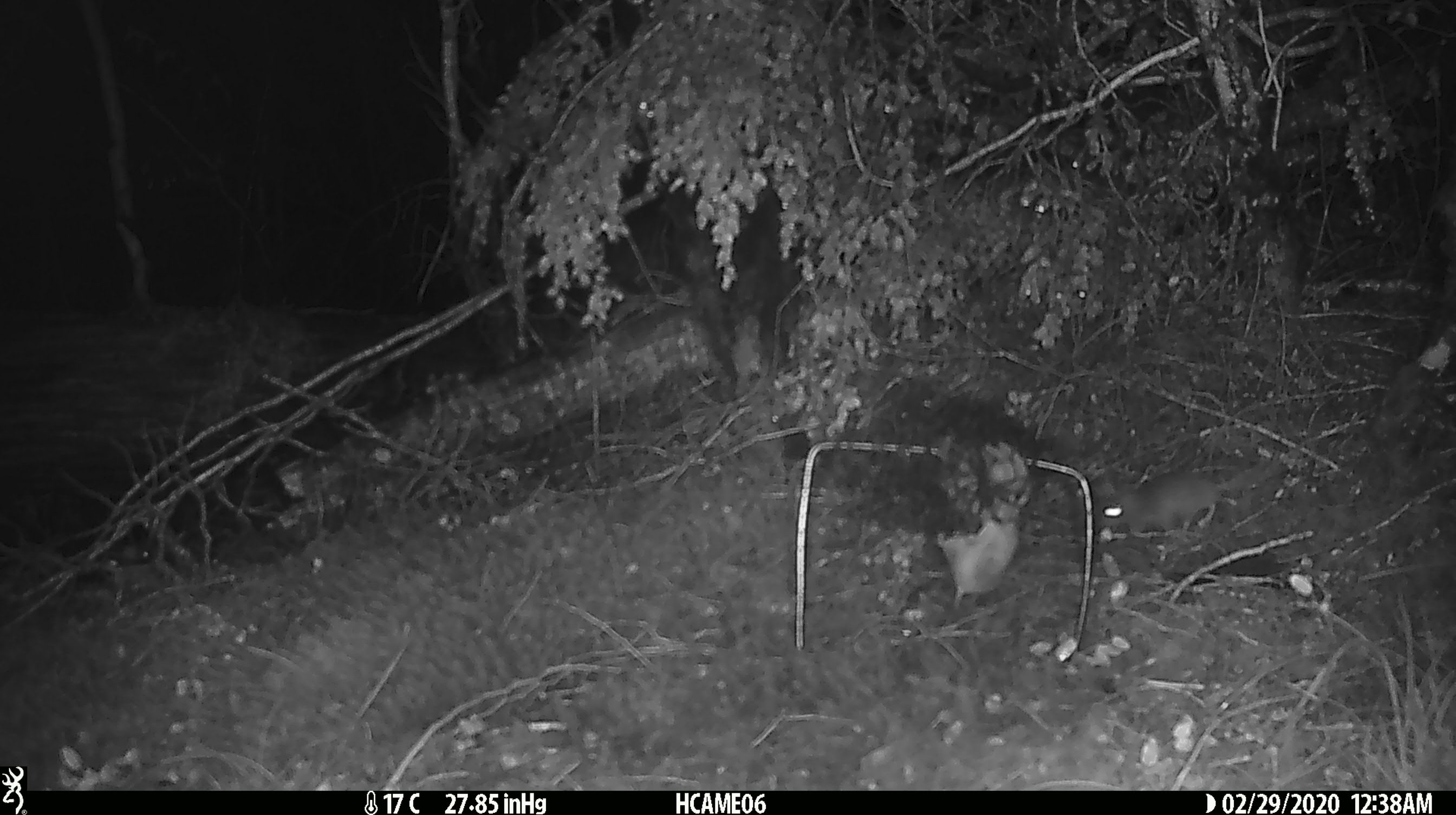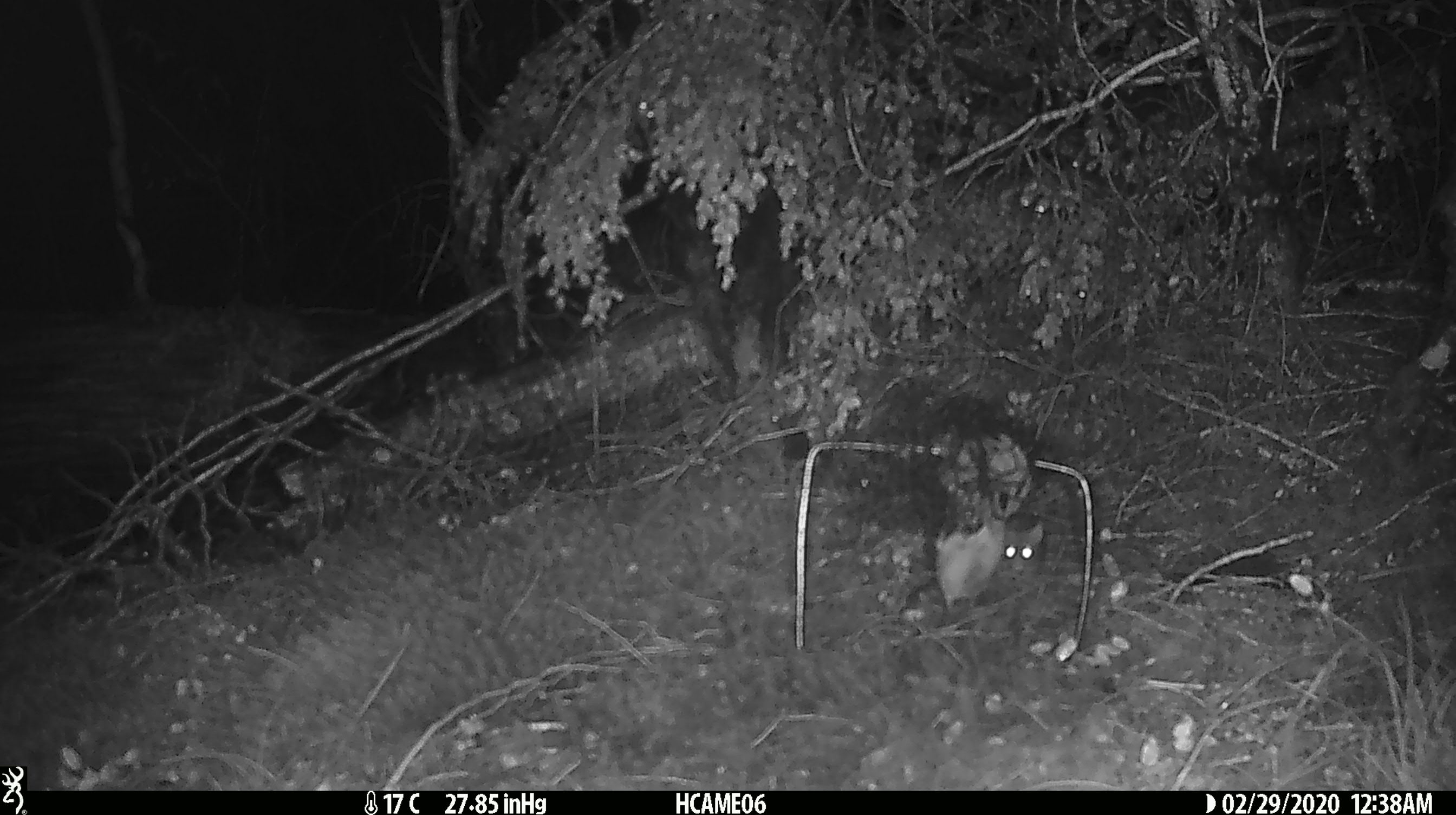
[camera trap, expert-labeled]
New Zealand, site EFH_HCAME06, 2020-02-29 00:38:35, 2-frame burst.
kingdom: Animalia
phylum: Chordata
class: Mammalia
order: Rodentia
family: Muridae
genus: Mus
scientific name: Mus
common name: mouse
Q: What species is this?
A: Mouse (Mus).